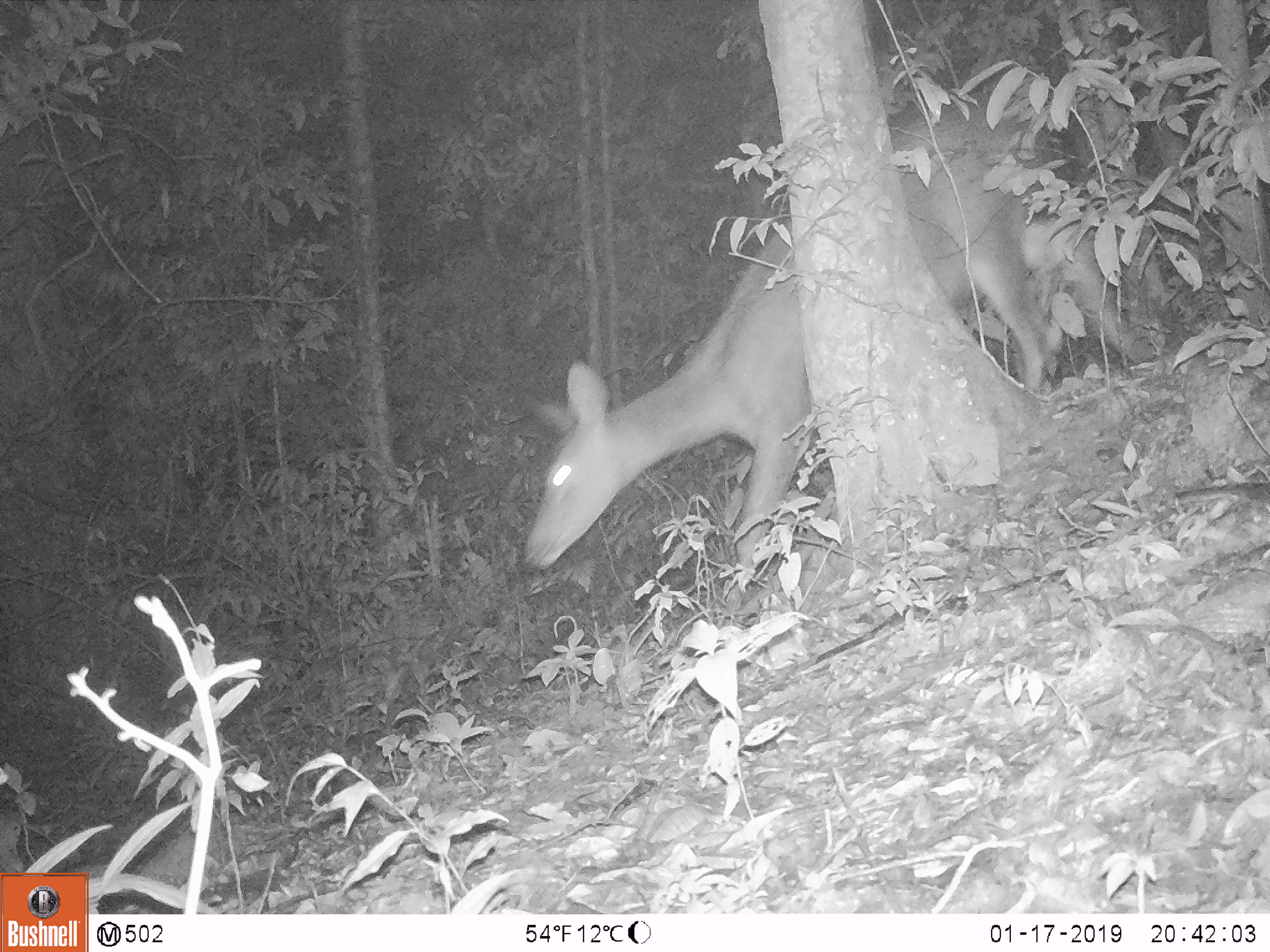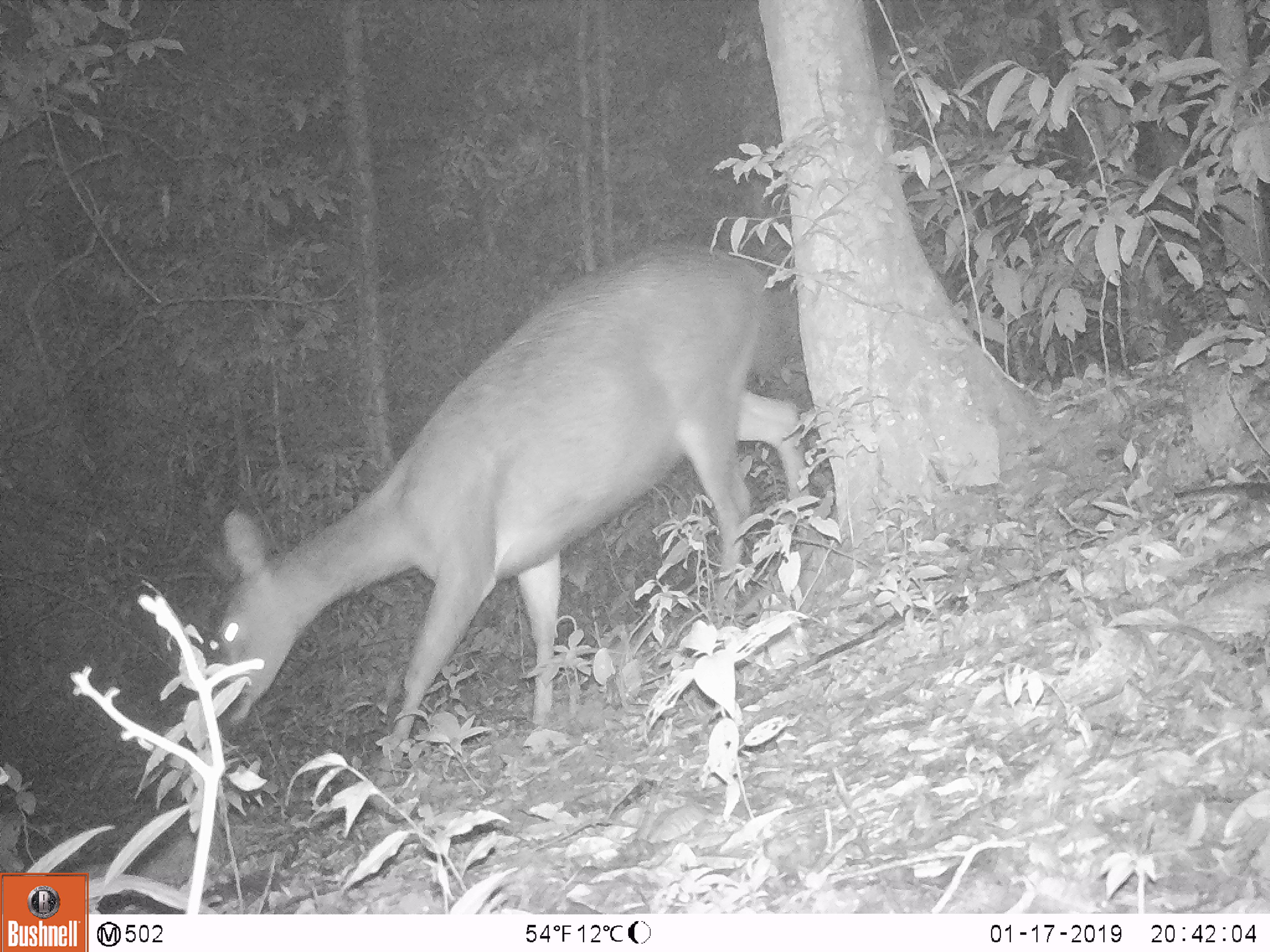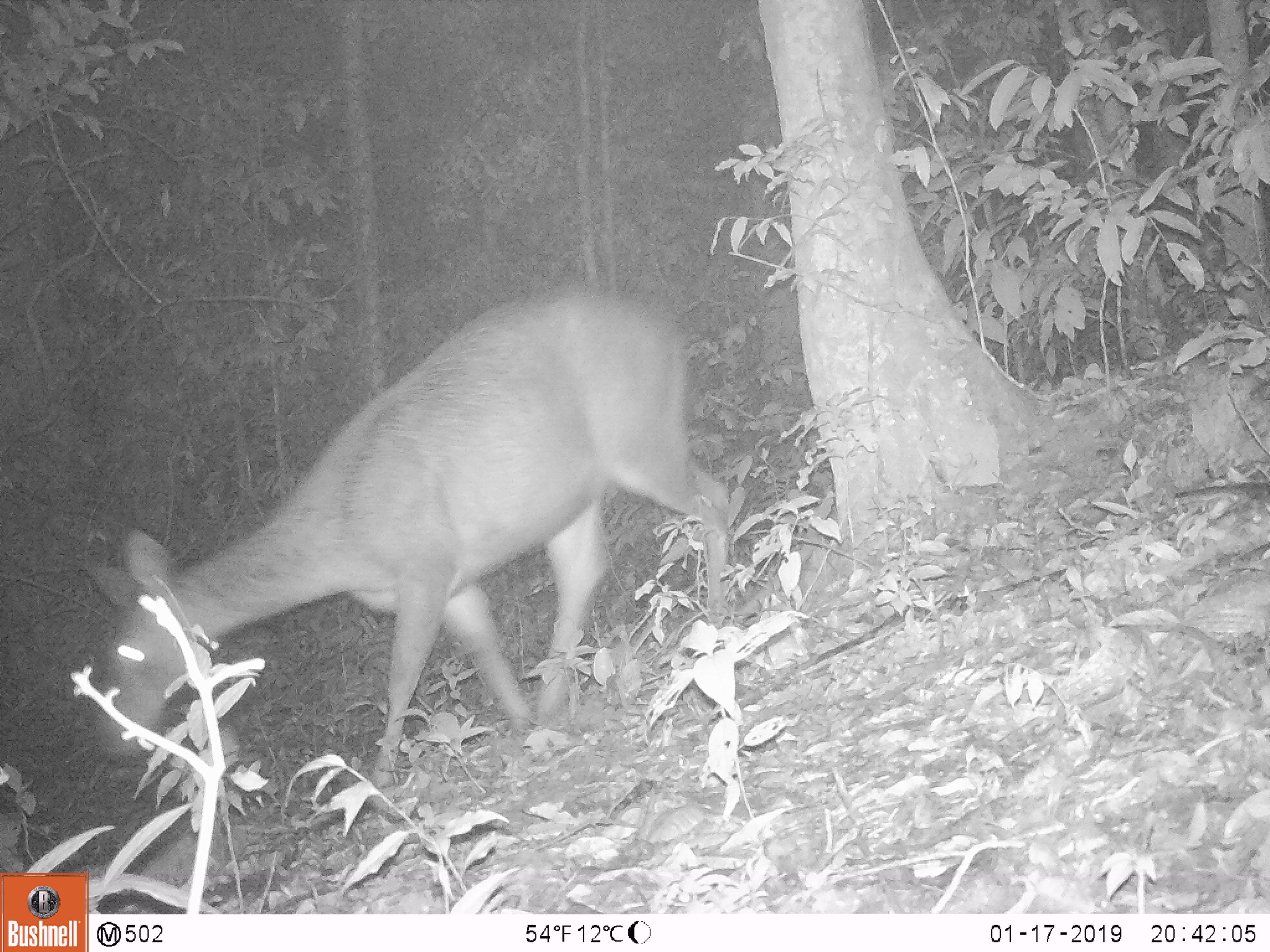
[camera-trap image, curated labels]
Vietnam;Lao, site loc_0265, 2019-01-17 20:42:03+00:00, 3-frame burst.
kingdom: Animalia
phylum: Chordata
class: Mammalia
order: Artiodactyla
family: Cervidae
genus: Rusa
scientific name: Rusa unicolor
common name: sambar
Sambar (Rusa unicolor). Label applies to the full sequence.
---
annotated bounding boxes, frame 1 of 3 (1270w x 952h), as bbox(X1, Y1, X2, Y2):
sambar: bbox(522, 89, 1156, 593)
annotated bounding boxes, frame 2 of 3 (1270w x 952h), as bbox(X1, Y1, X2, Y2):
sambar: bbox(197, 237, 811, 787)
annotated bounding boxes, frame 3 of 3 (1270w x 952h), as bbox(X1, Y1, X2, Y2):
sambar: bbox(72, 283, 735, 805)